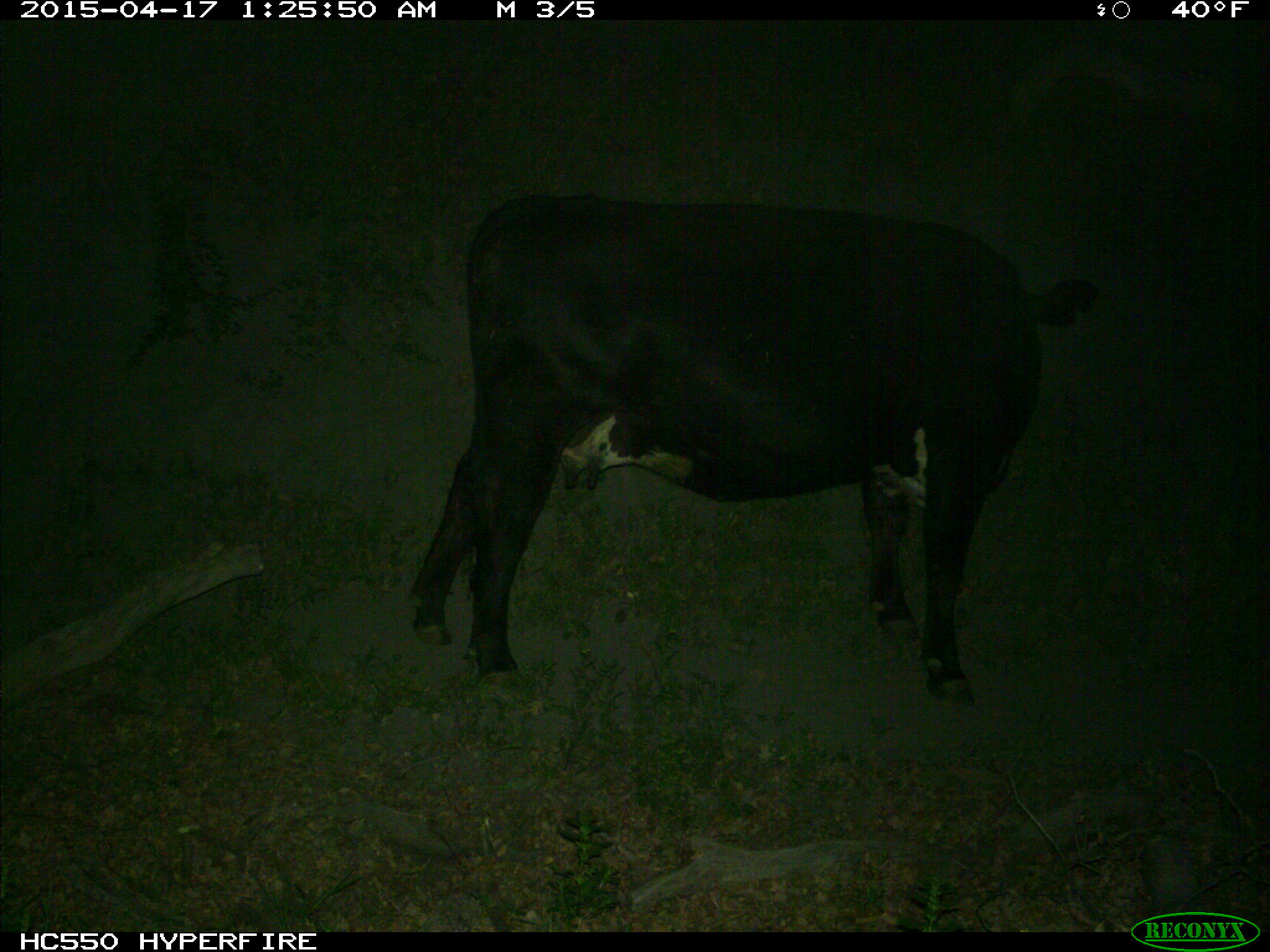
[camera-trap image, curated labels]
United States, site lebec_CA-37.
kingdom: Animalia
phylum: Chordata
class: Mammalia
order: Artiodactyla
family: Bovidae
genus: Bos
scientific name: Bos taurus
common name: domestic cow